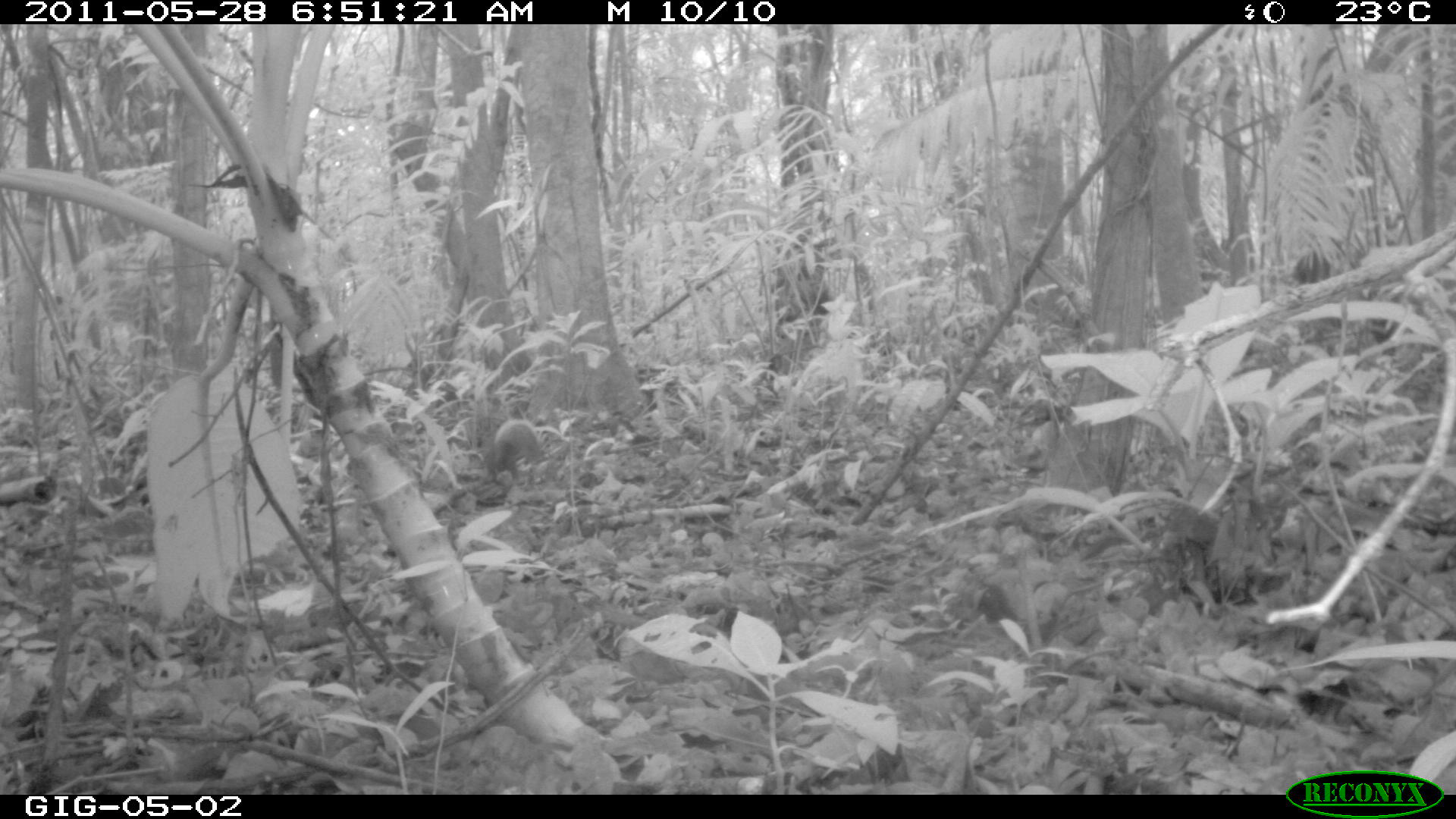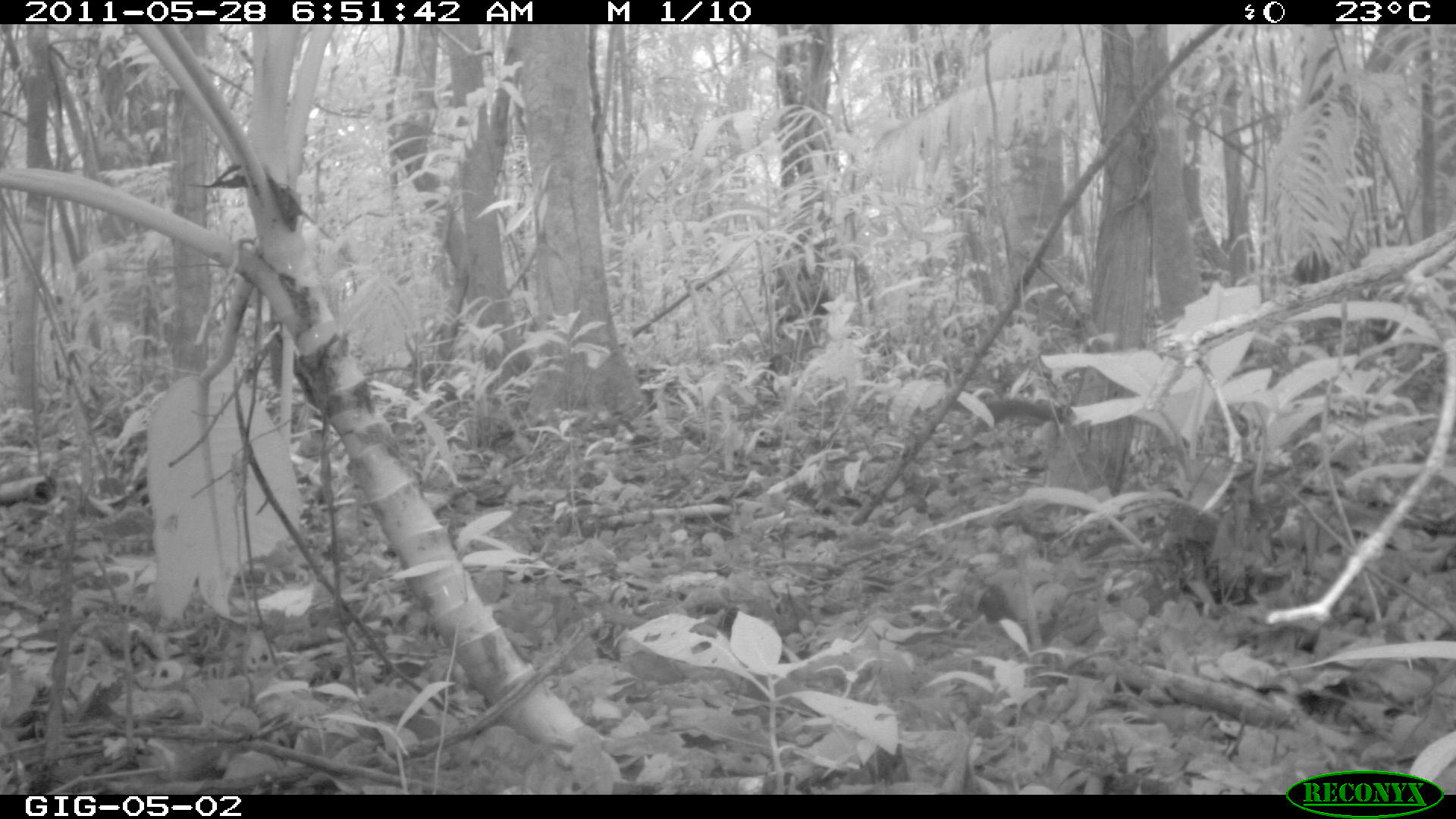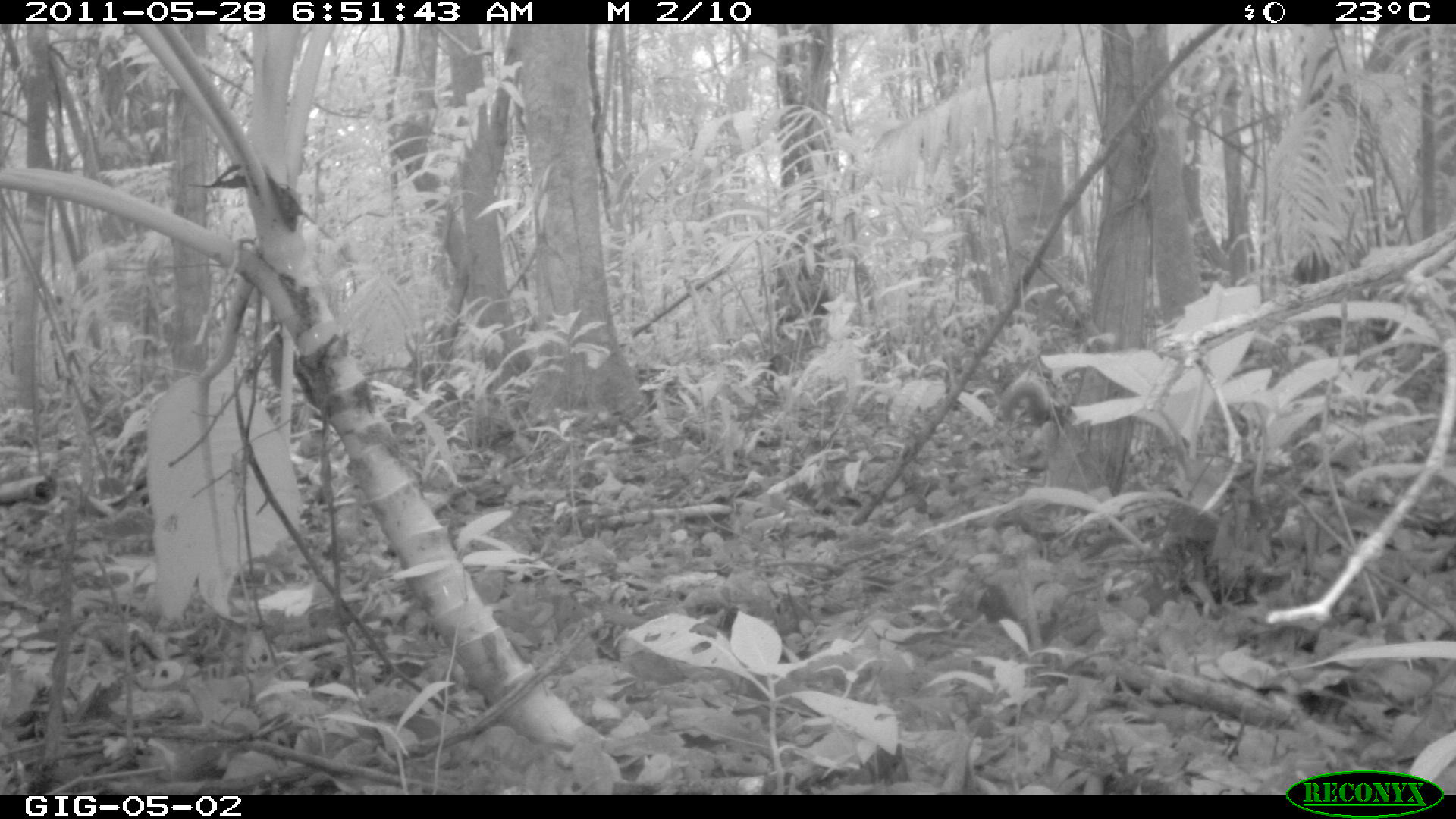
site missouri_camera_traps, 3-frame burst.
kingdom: Animalia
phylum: Chordata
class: Mammalia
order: Rodentia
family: Sciuridae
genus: Tamiasciurus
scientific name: Tamiasciurus hudsonicus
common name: red squirrel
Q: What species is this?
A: Red squirrel (Tamiasciurus hudsonicus).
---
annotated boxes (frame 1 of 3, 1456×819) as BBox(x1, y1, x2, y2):
red squirrel: BBox(469, 416, 540, 509)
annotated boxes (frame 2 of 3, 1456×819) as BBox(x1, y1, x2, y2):
red squirrel: BBox(979, 390, 1082, 441)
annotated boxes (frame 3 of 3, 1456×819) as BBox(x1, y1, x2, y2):
red squirrel: BBox(1003, 378, 1077, 441)